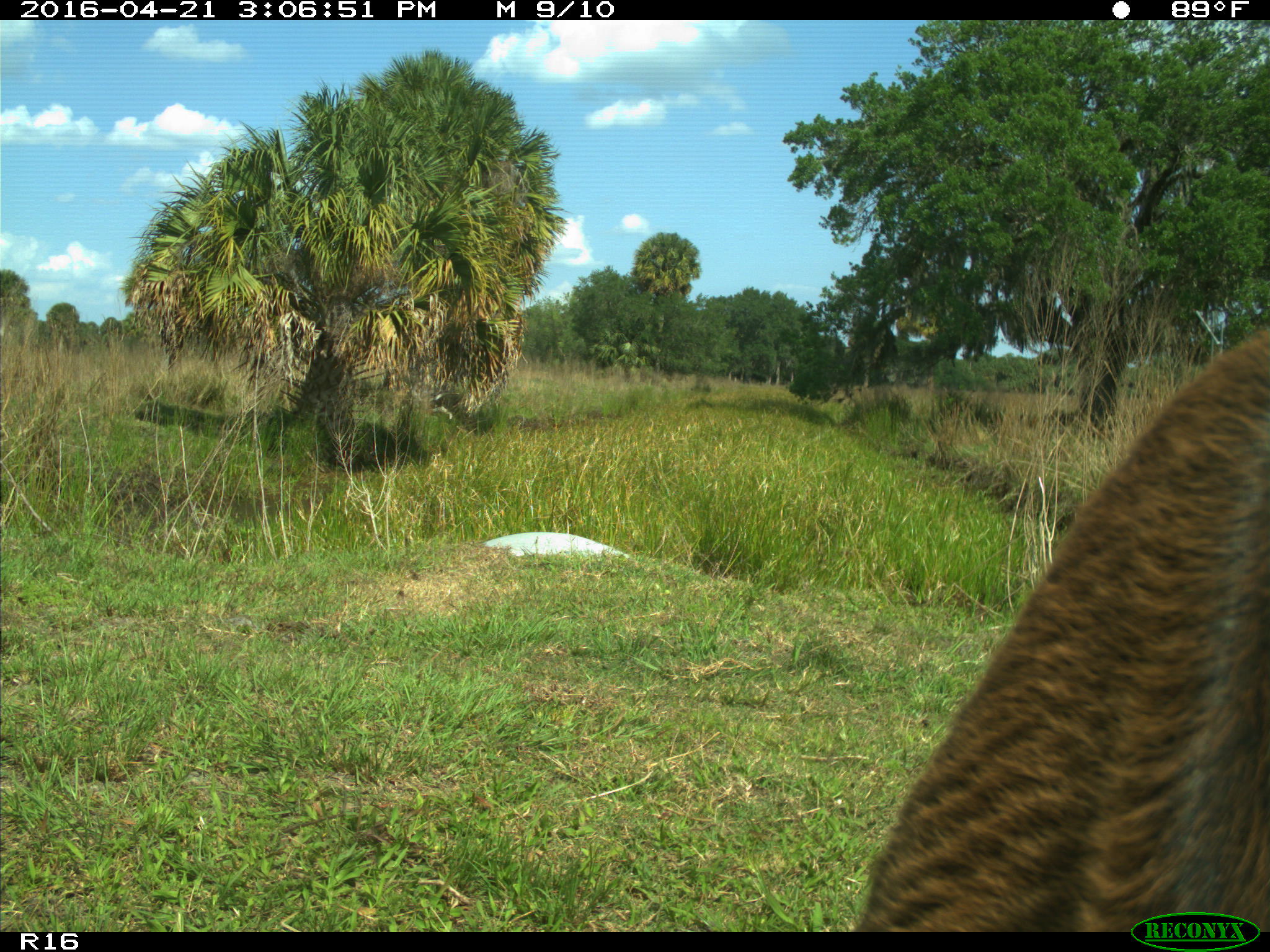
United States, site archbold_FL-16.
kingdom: Animalia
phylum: Chordata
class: Mammalia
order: Artiodactyla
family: Bovidae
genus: Bos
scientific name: Bos taurus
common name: domestic cow